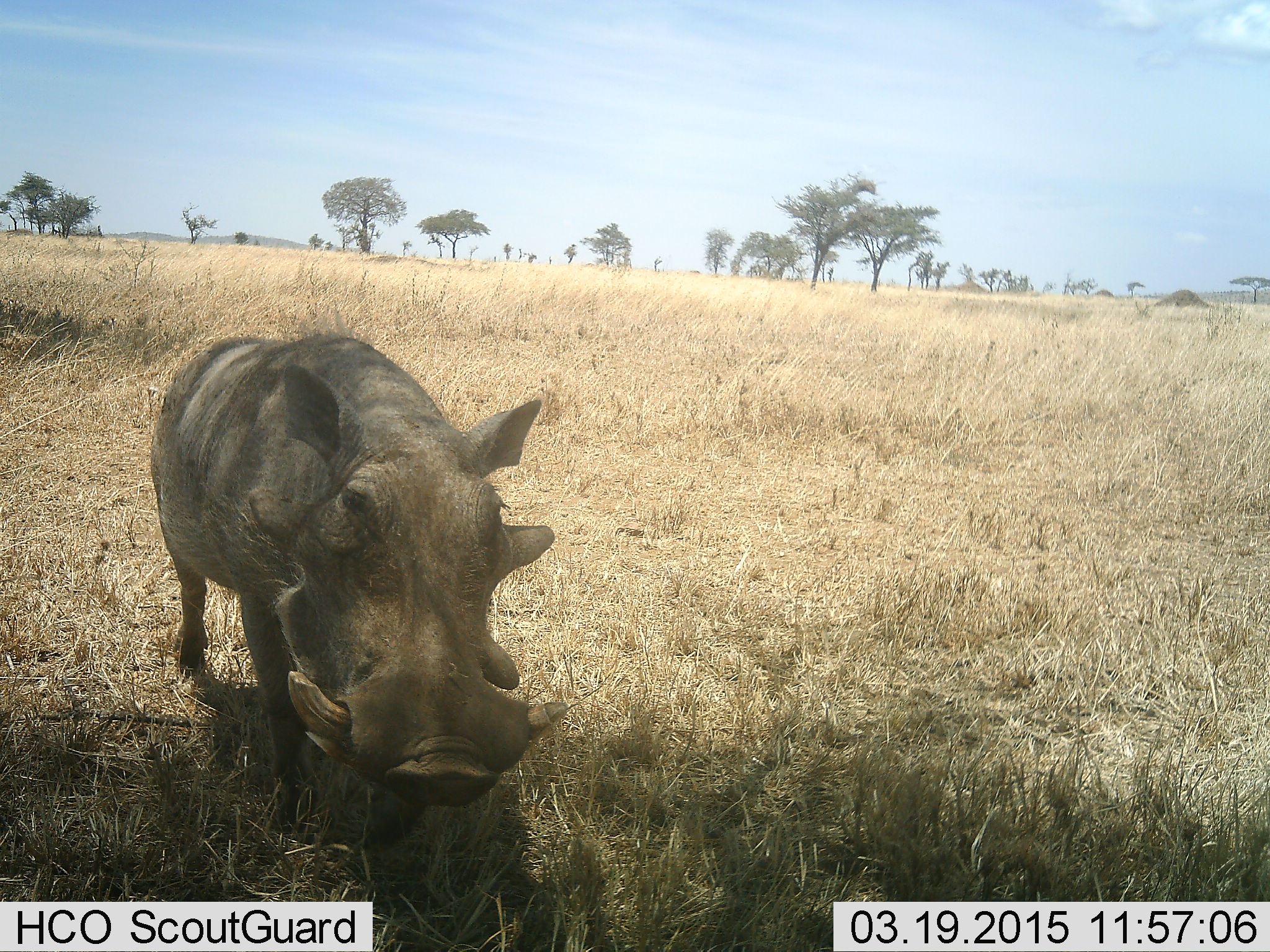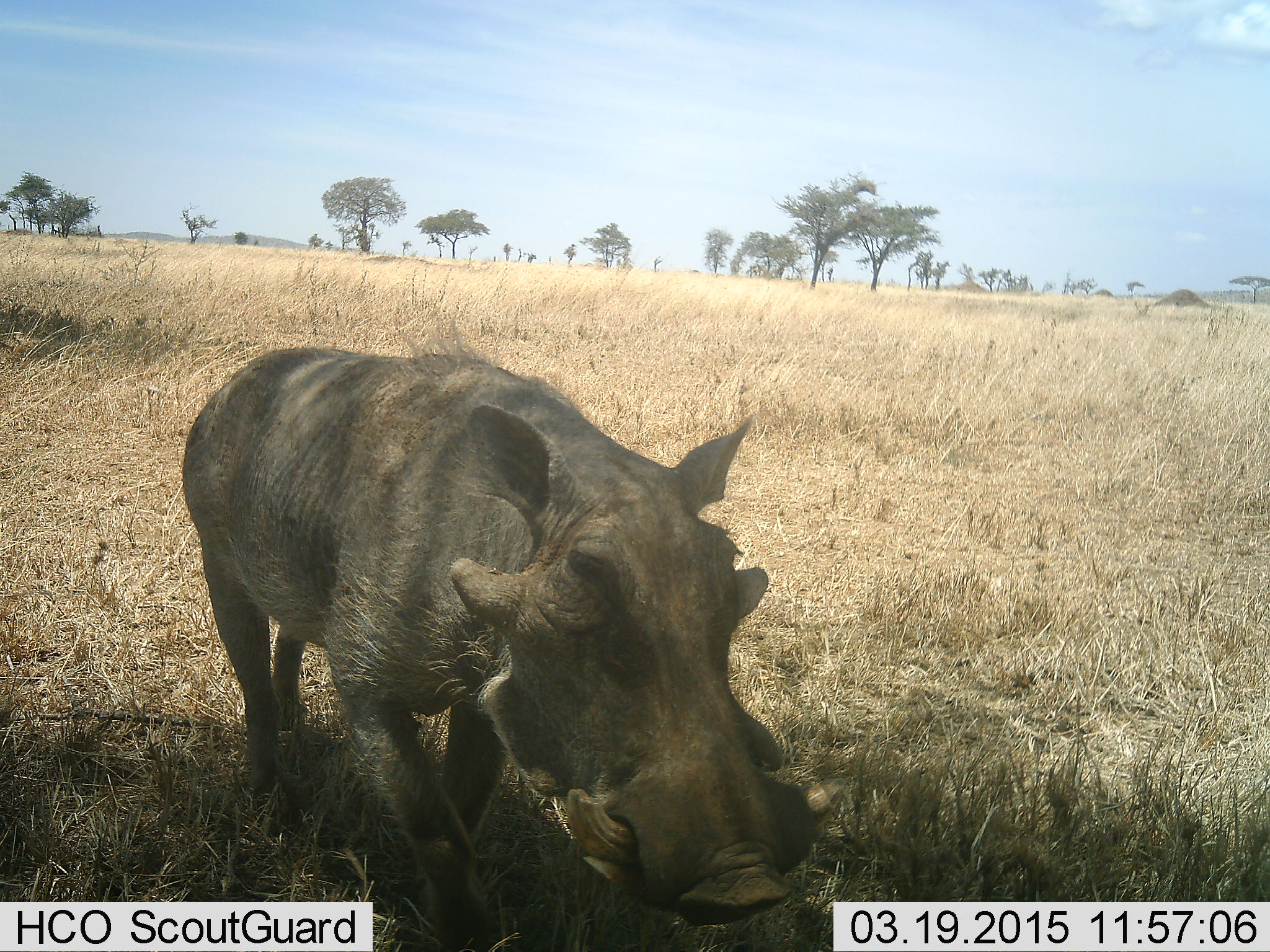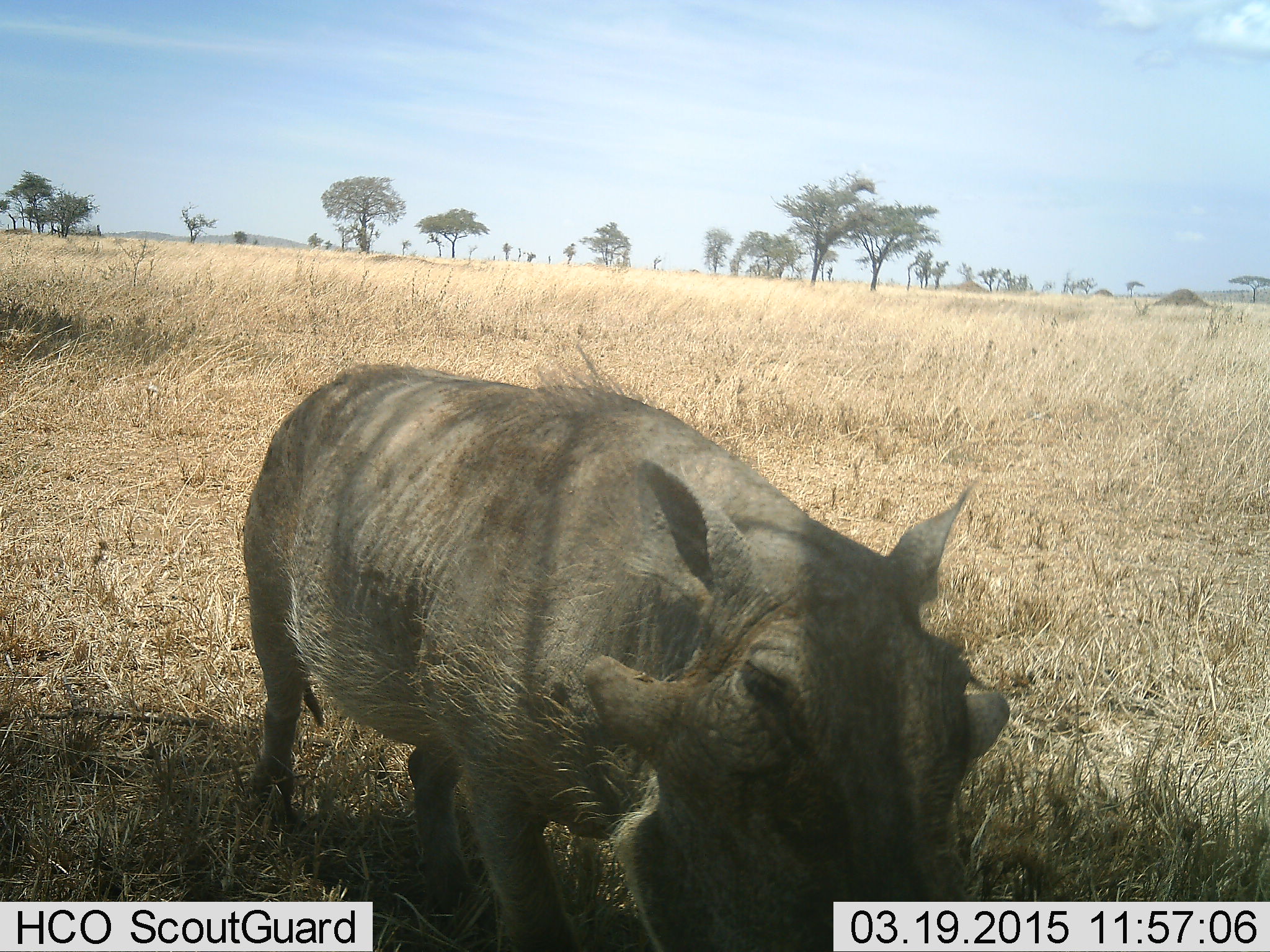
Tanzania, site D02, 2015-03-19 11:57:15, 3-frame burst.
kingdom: Animalia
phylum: Chordata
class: Mammalia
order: Artiodactyla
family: Suidae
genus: Phacochoerus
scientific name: Phacochoerus africanus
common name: warthog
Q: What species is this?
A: Warthog (Phacochoerus africanus).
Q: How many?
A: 1.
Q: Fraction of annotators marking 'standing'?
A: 0%.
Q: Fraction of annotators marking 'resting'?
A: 0%.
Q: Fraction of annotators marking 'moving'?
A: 100%.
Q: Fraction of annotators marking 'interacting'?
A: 0%.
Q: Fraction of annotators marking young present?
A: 0%.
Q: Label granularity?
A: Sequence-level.